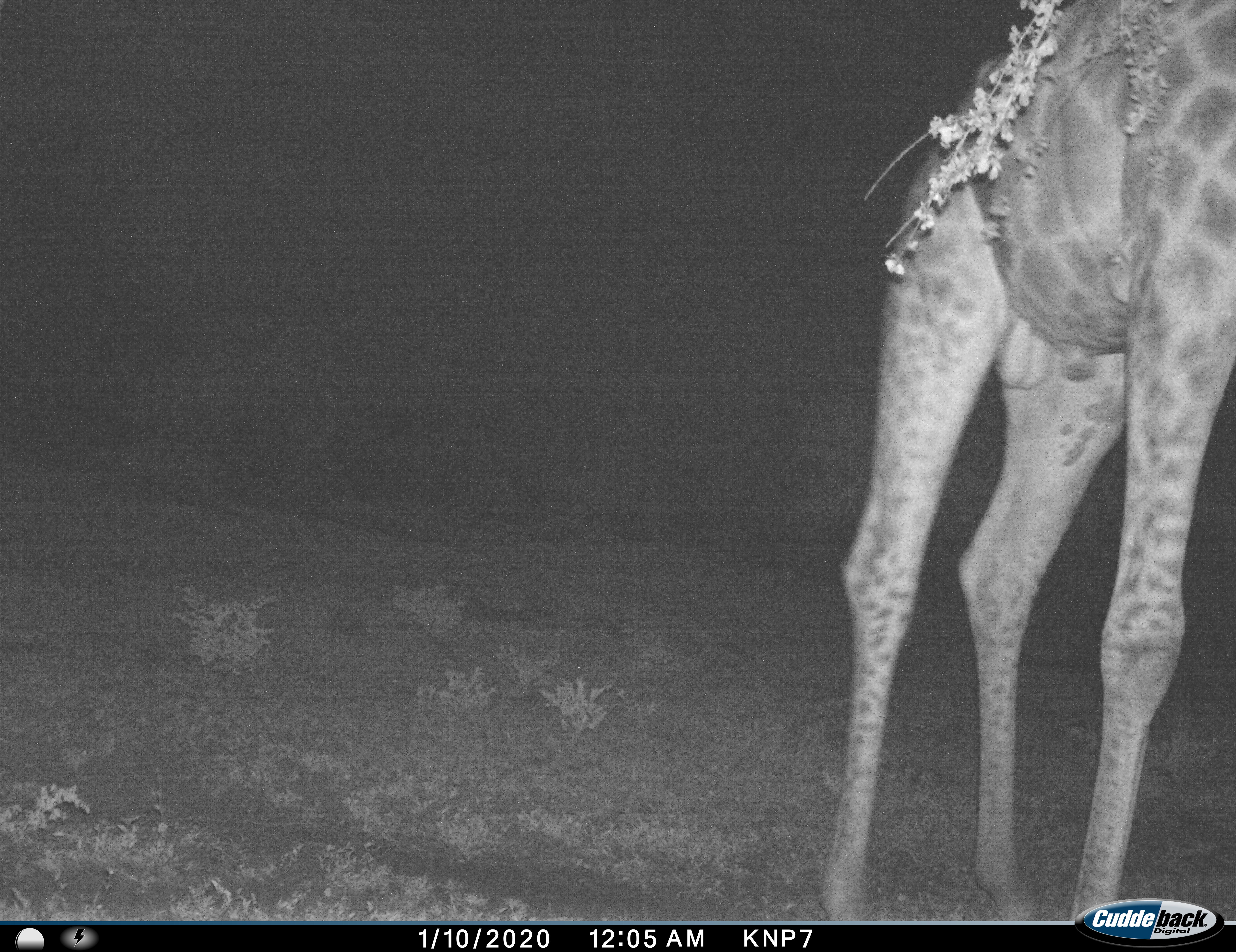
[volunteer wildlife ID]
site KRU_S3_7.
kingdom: Animalia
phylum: Chordata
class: Mammalia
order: Artiodactyla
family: Giraffidae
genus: Giraffa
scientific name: Giraffa camelopardalis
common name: giraffe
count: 1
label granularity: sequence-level